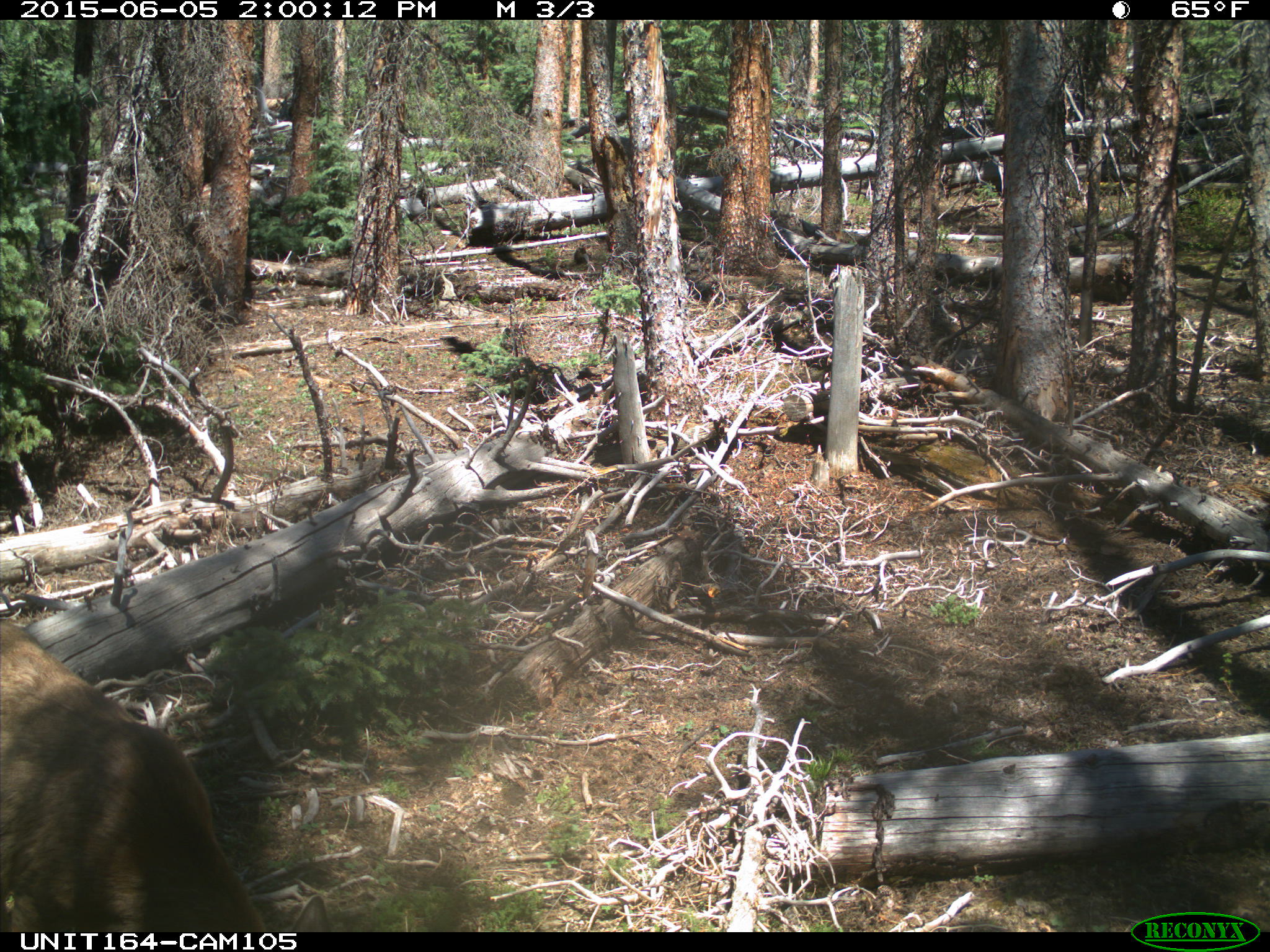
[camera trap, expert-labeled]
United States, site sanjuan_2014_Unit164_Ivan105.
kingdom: Animalia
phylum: Chordata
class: Mammalia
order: Artiodactyla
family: Cervidae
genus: Odocoileus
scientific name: Odocoileus hemionus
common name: mule deer